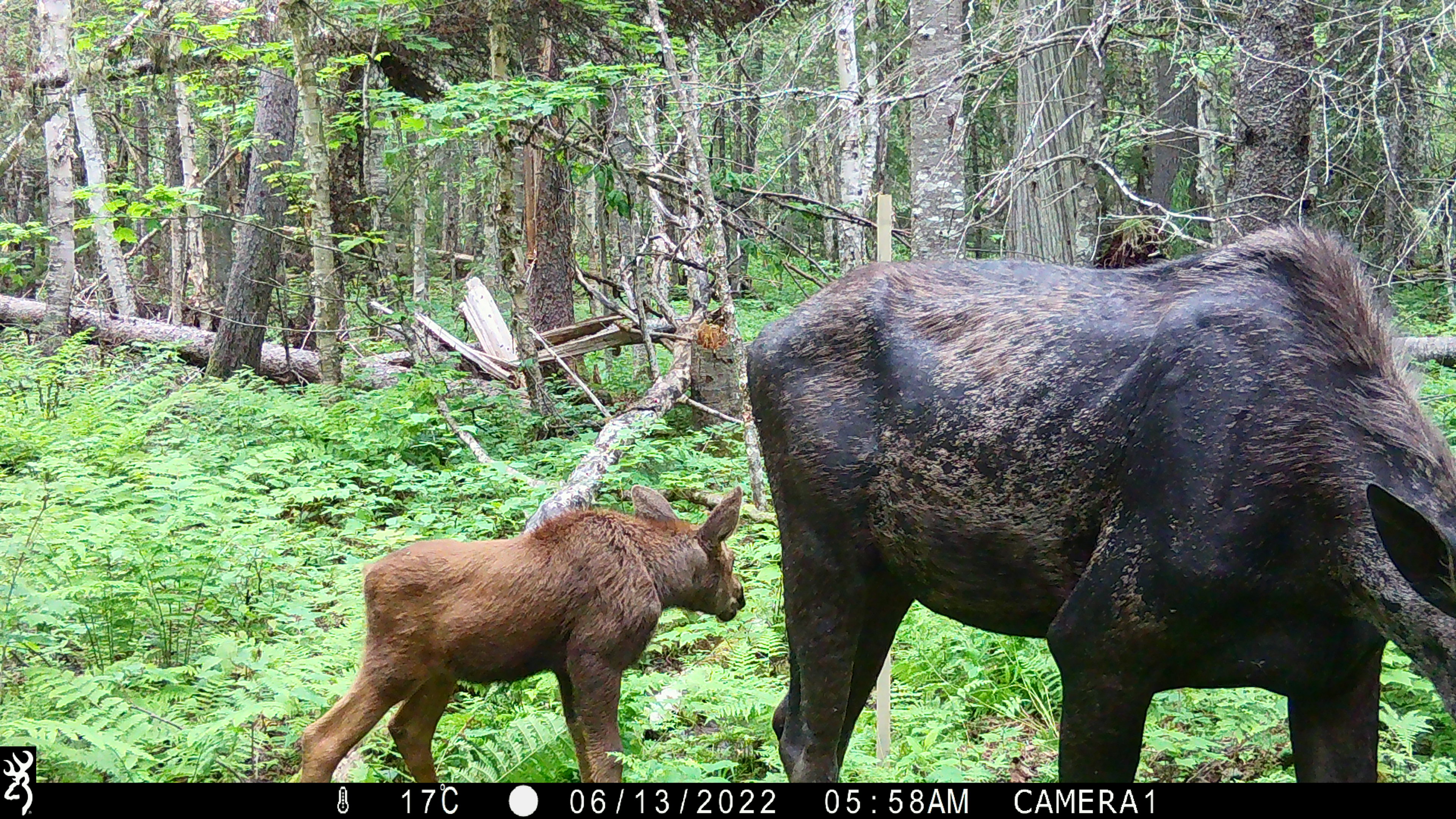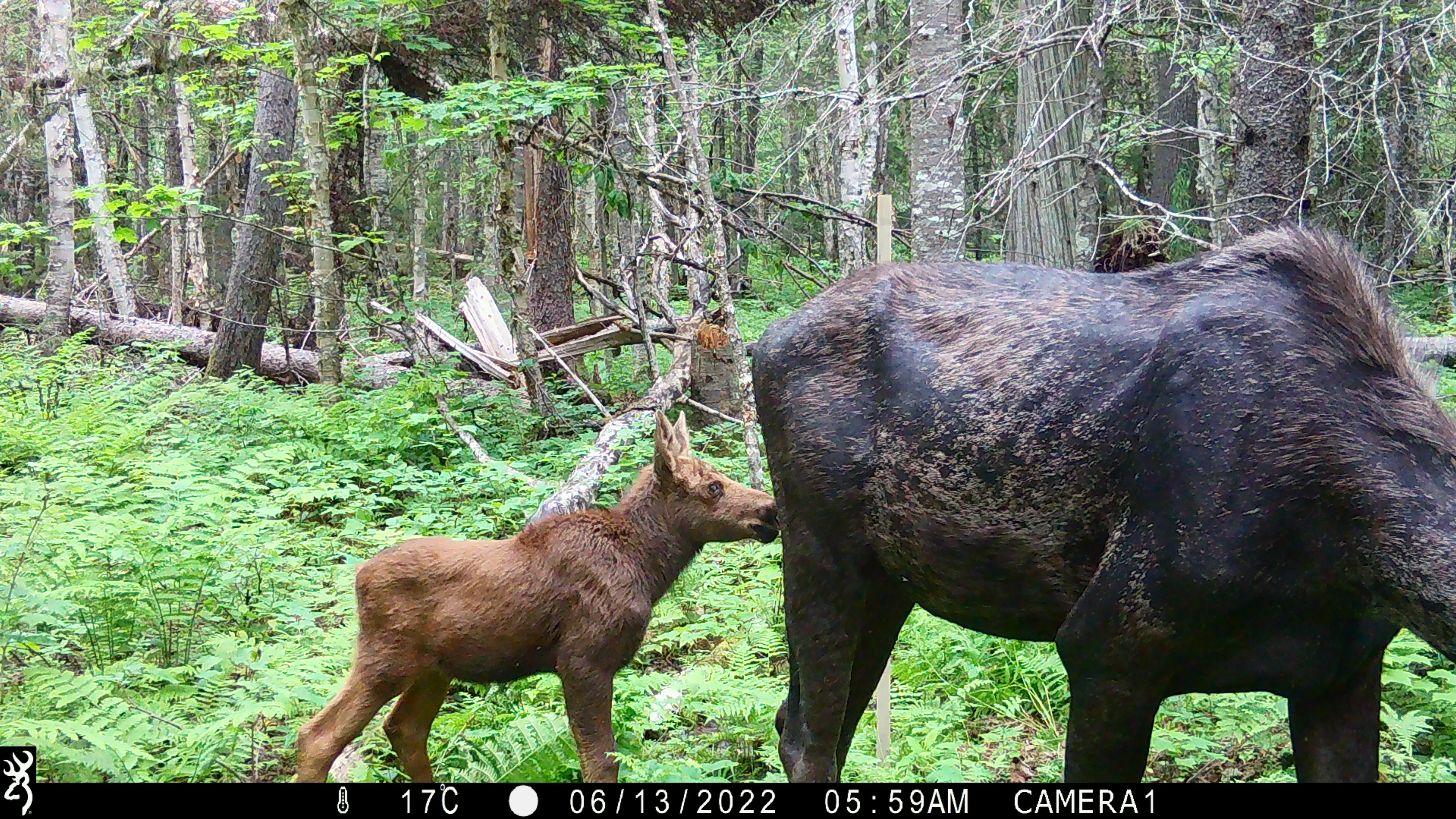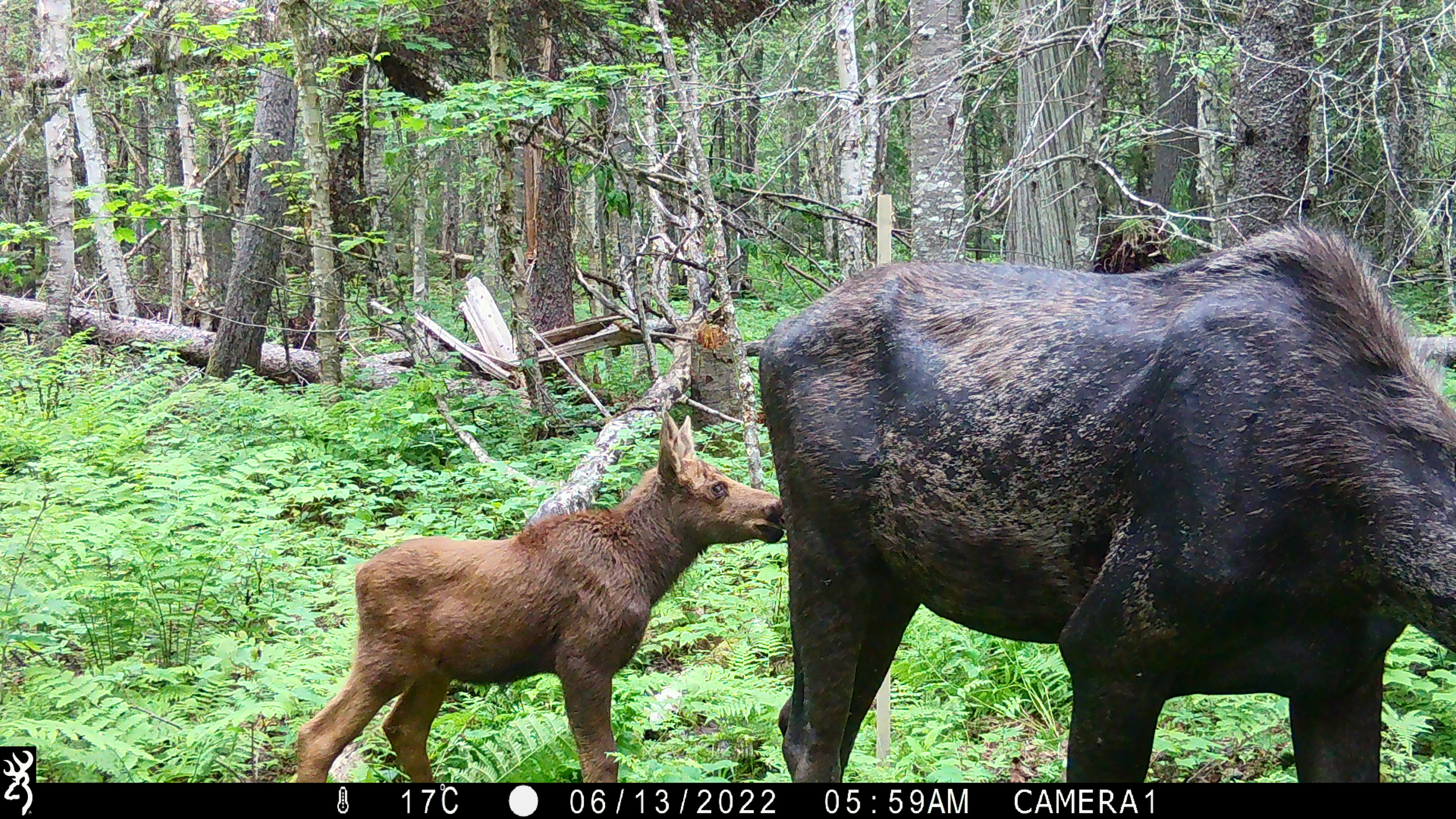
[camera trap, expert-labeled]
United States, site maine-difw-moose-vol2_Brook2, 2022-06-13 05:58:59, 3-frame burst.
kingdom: Animalia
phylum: Chordata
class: Mammalia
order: Artiodactyla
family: Cervidae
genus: Alces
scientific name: Alces alces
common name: moose